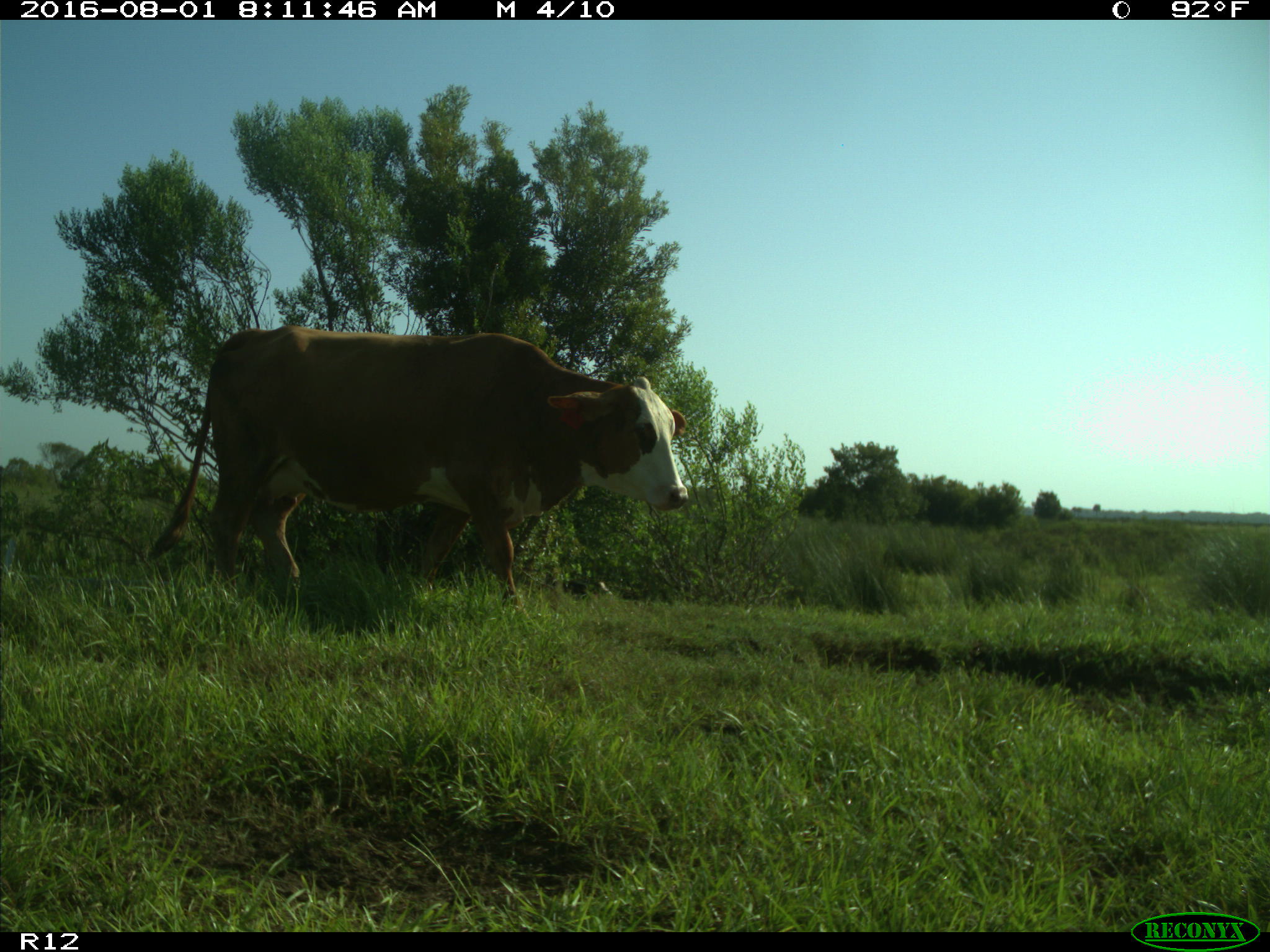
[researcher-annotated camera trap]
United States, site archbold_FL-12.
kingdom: Animalia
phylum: Chordata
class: Mammalia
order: Artiodactyla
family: Bovidae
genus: Bos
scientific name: Bos taurus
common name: domestic cow